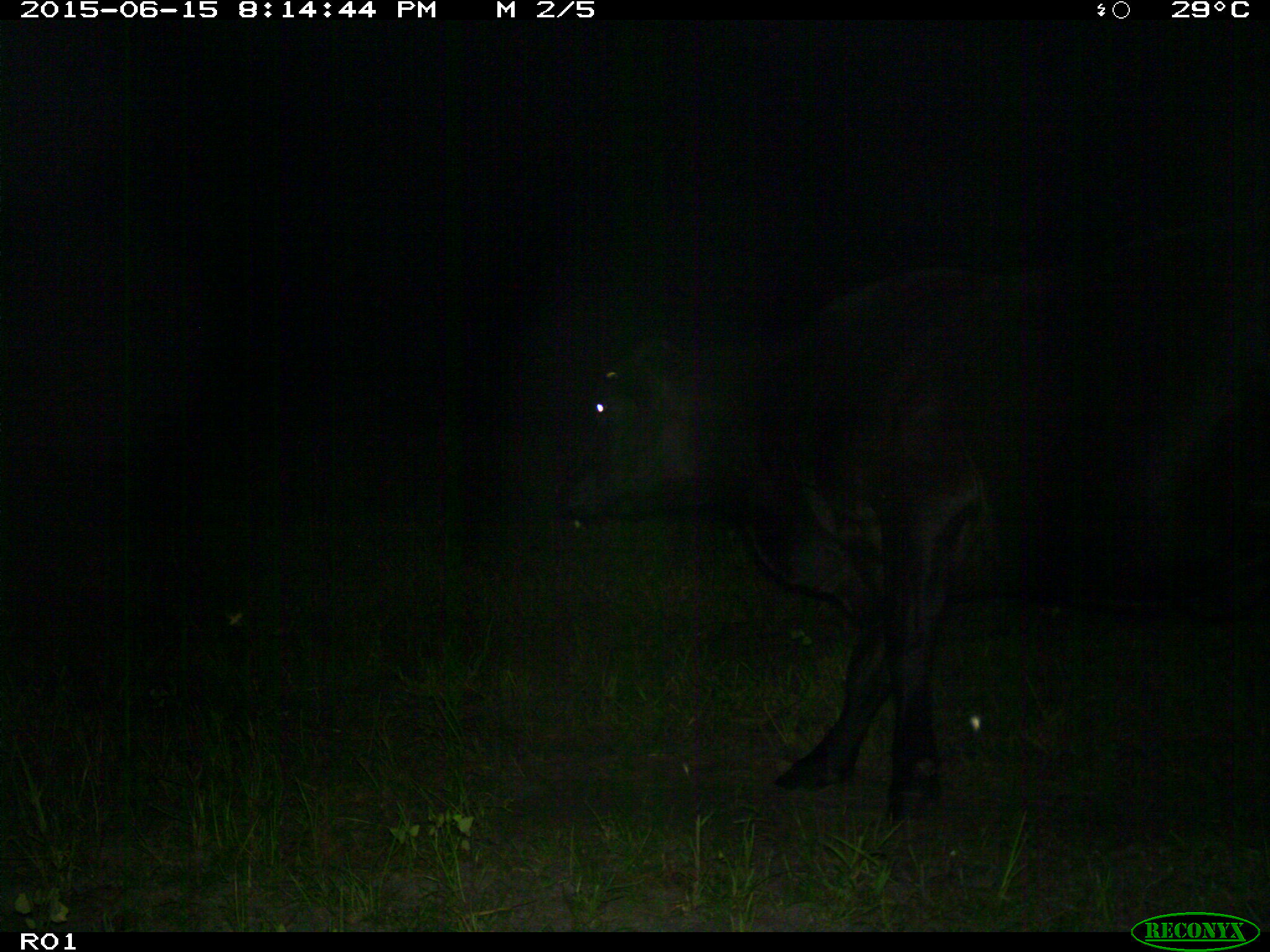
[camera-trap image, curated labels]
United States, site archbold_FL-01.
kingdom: Animalia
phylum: Chordata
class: Mammalia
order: Artiodactyla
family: Bovidae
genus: Bos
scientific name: Bos taurus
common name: domestic cow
Bos taurus (domestic cow).